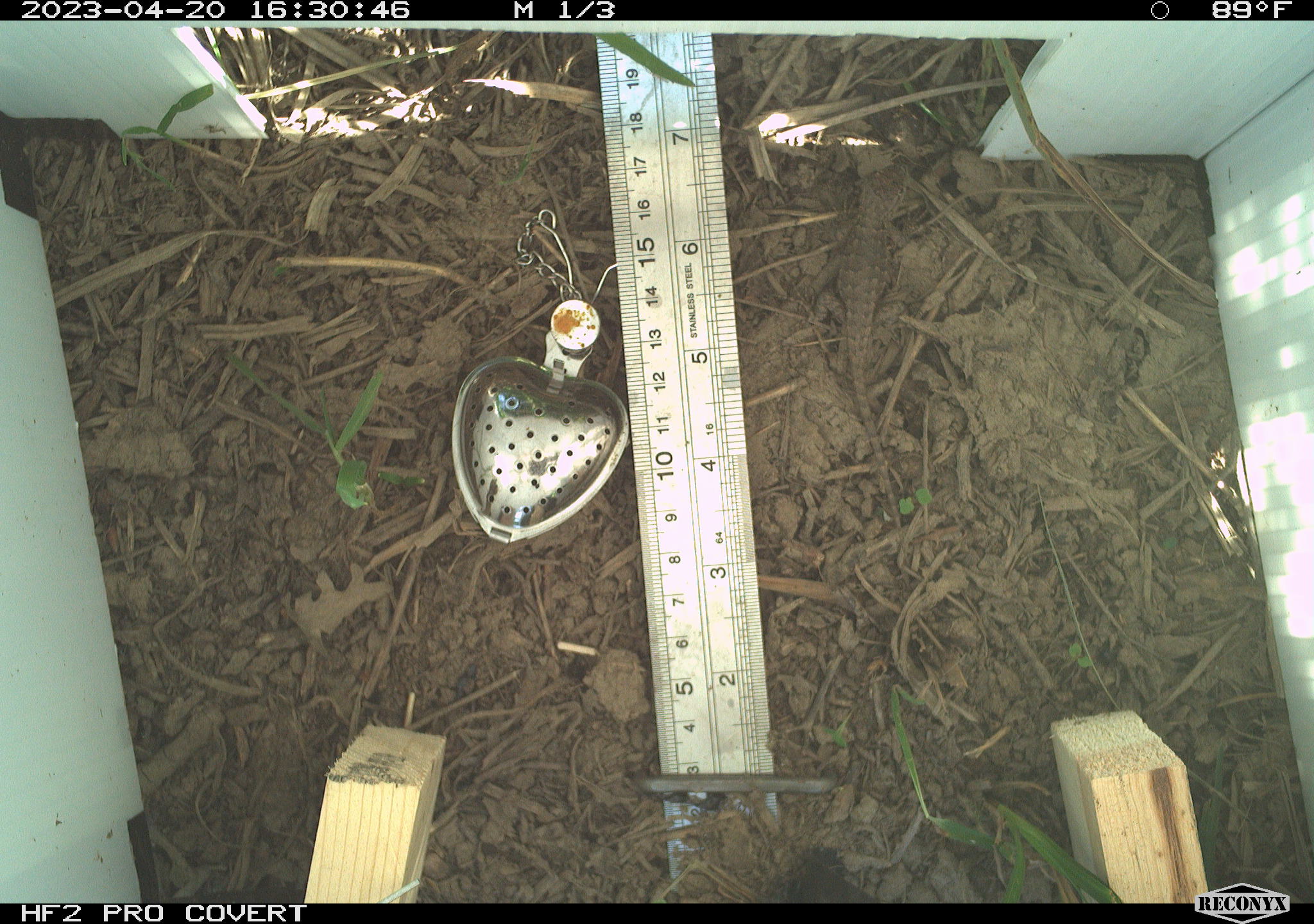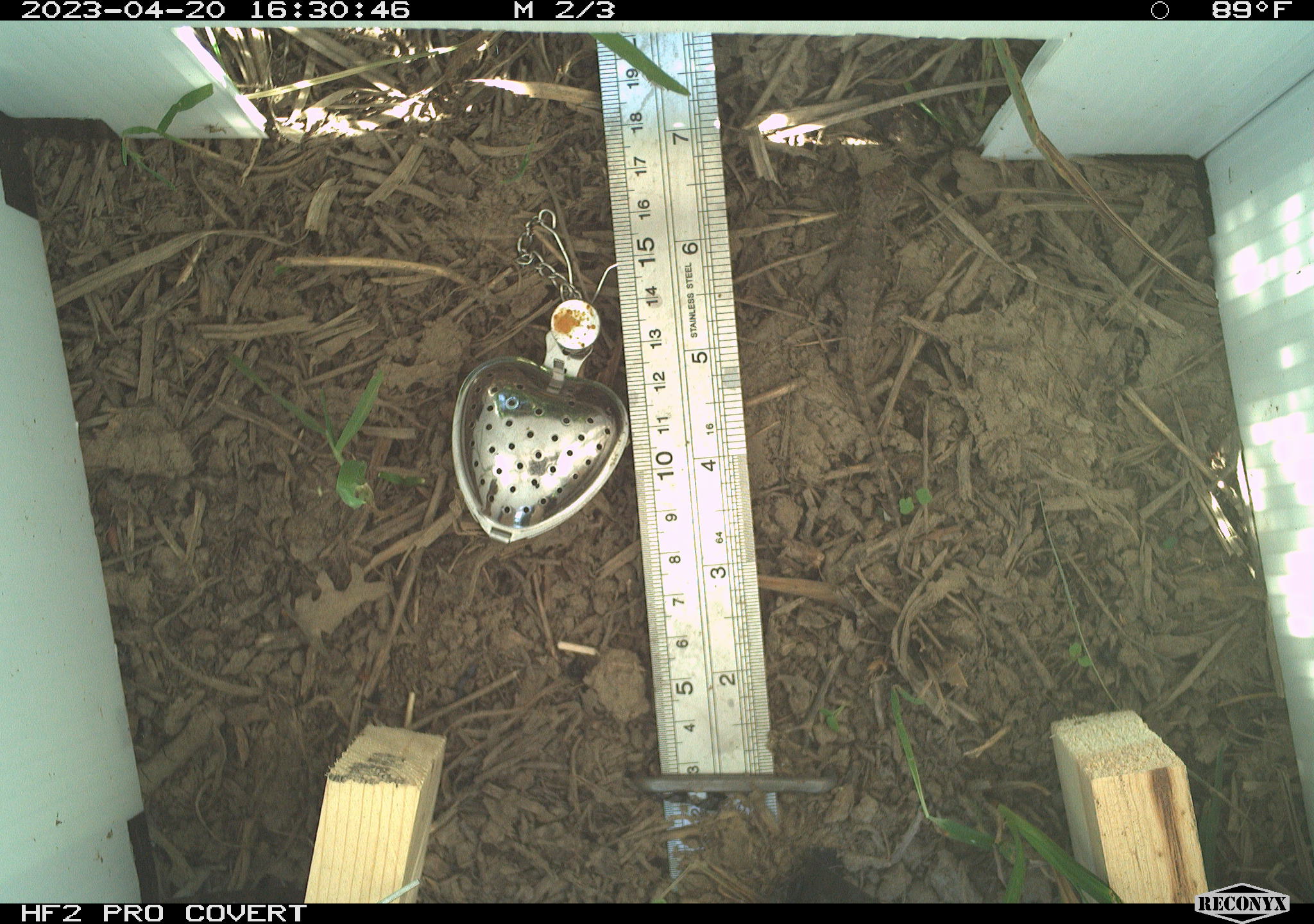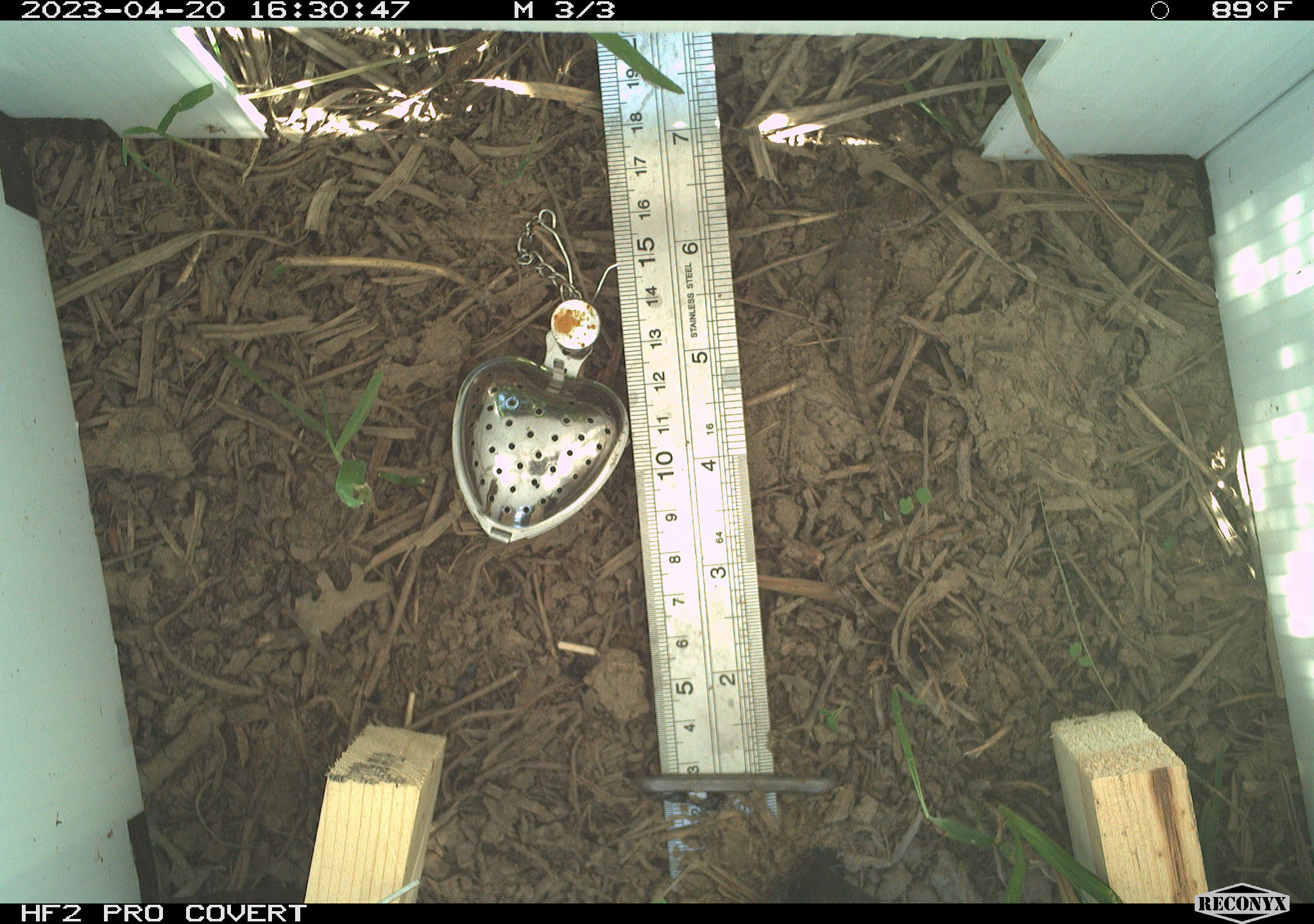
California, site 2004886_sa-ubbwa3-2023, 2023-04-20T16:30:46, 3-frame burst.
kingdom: Animalia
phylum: Chordata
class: Reptilia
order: Squamata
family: Phrynosomatidae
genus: Sceloporus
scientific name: Sceloporus occidentalis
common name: western fence lizard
Western fence lizard (Sceloporus occidentalis).